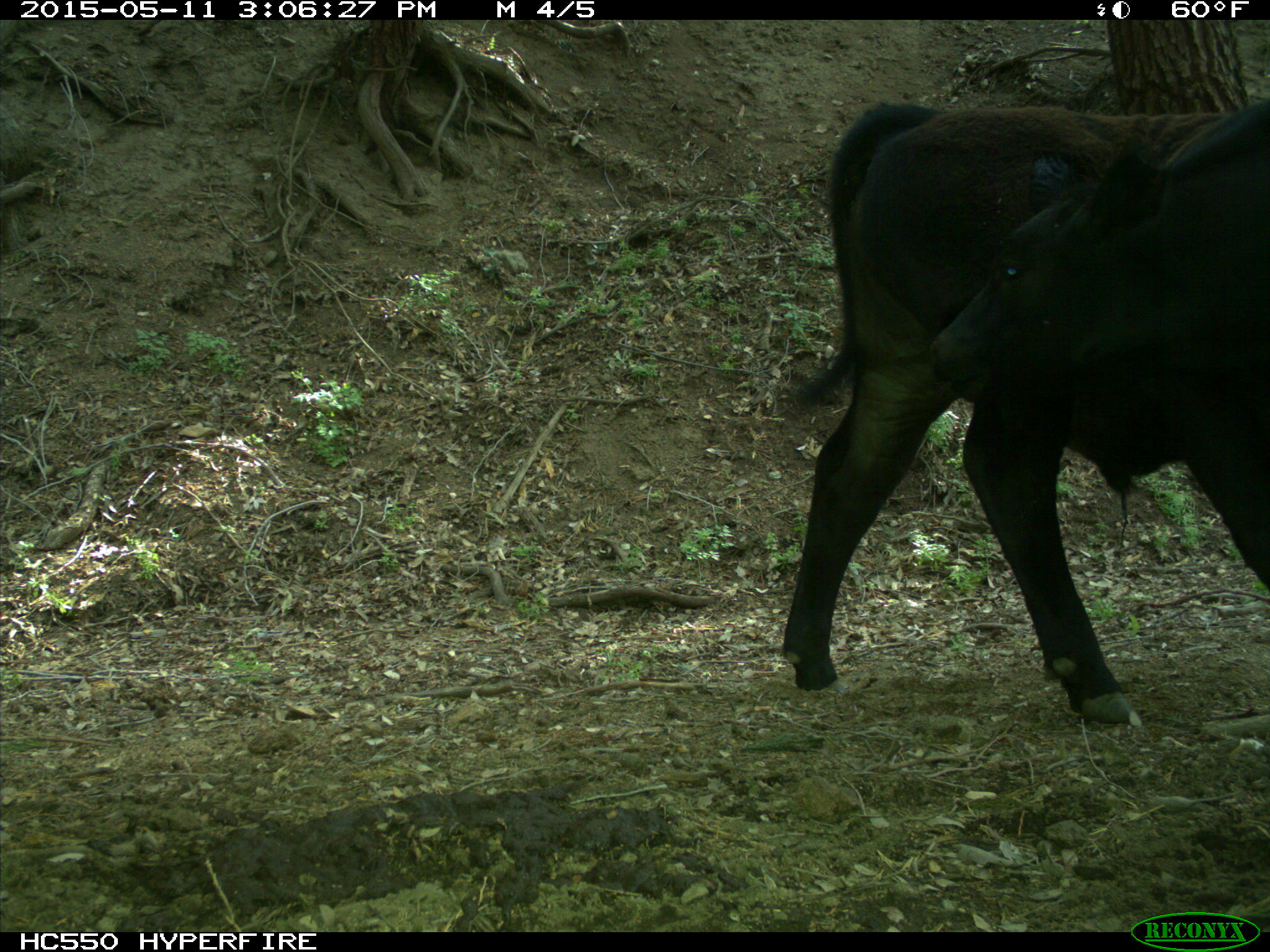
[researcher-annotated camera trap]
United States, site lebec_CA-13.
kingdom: Animalia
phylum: Chordata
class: Mammalia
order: Artiodactyla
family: Bovidae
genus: Bos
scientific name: Bos taurus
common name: domestic cow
Bos taurus (domestic cow).